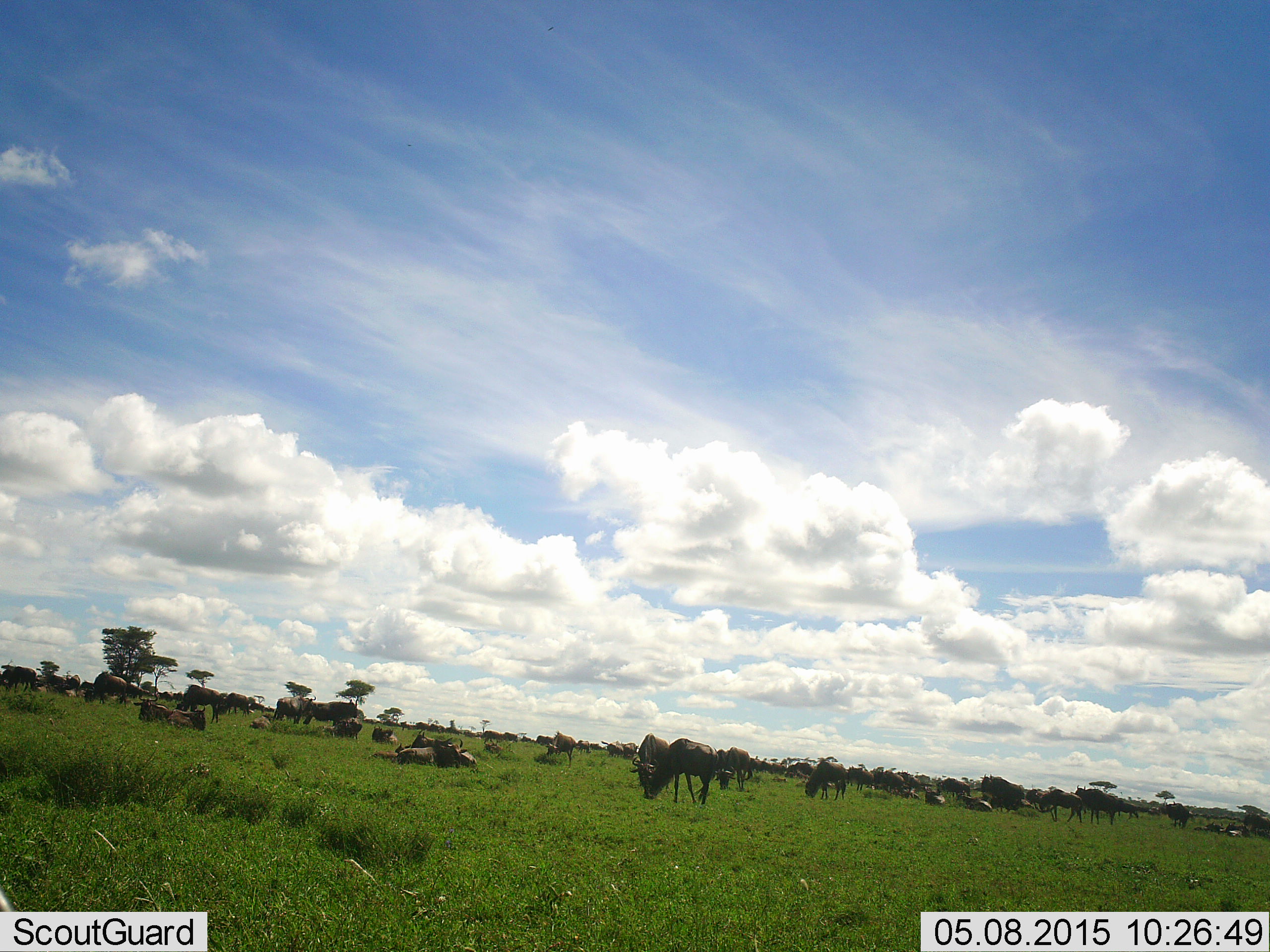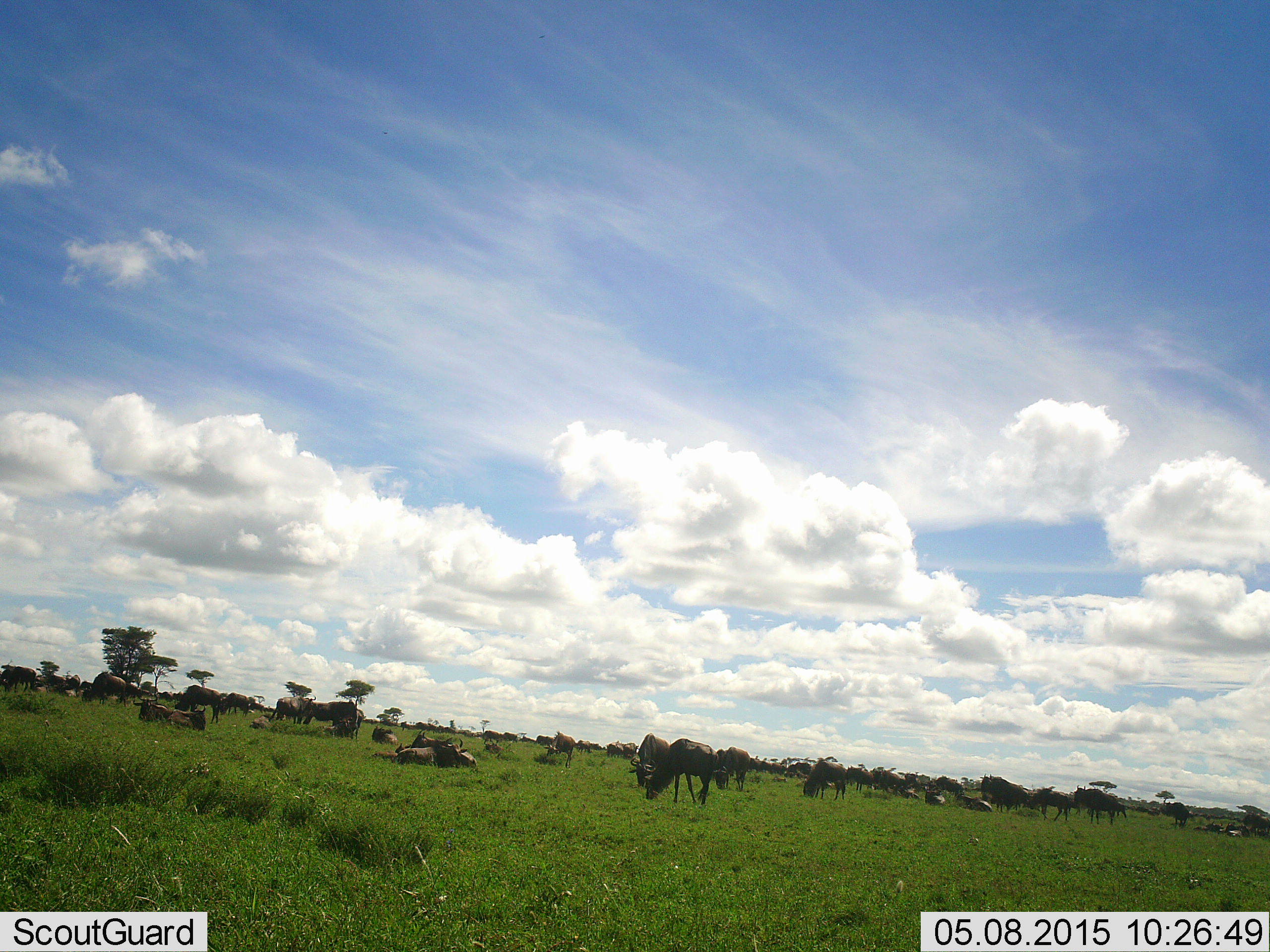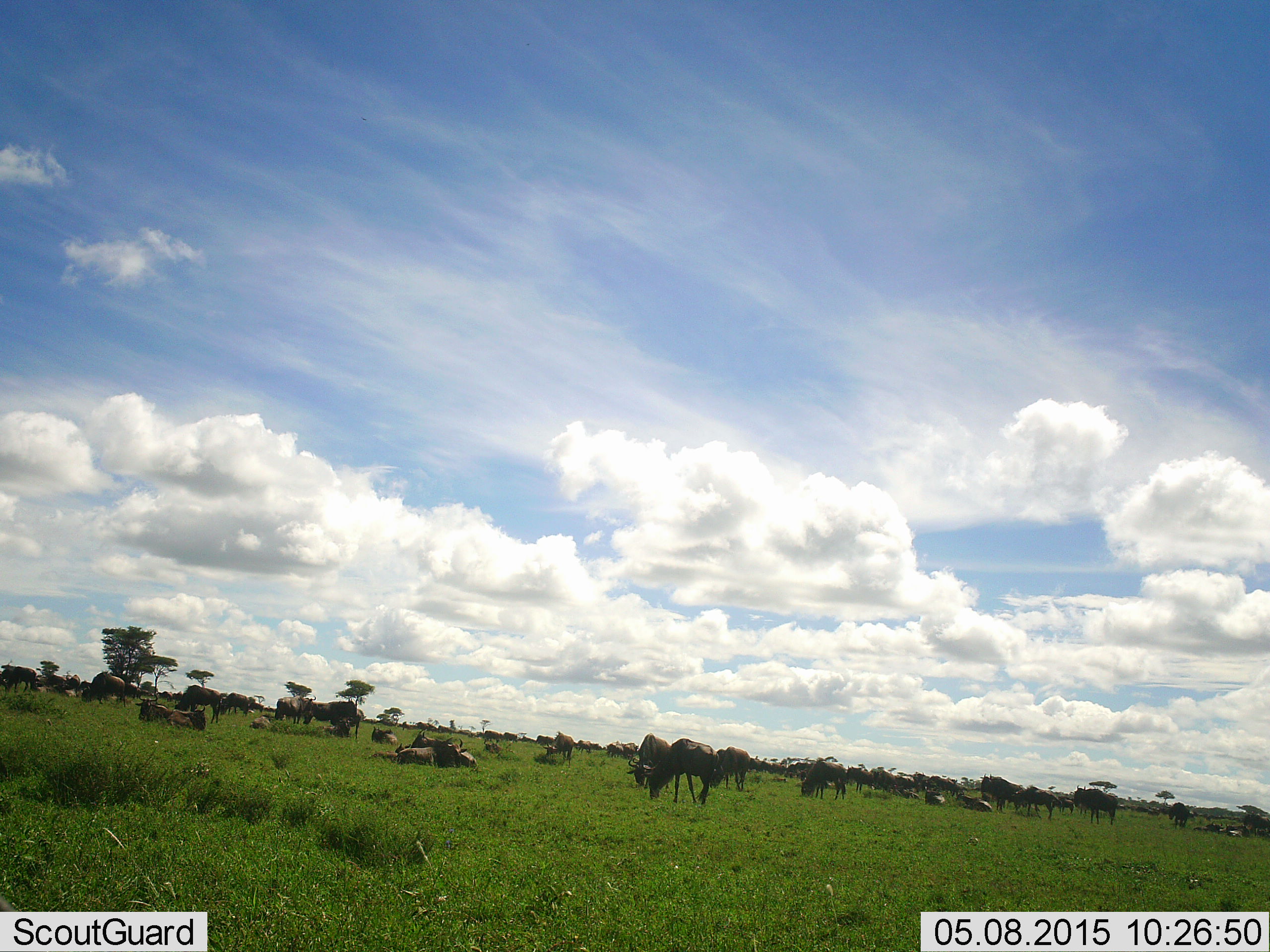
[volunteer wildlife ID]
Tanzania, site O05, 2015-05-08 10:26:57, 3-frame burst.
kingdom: Animalia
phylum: Chordata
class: Mammalia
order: Artiodactyla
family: Bovidae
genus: Connochaetes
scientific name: Connochaetes taurinus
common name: blue wildebeest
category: wildebeest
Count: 11-50.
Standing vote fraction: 60%.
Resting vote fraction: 70%.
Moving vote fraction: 40%.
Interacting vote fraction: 20%.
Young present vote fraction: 0%.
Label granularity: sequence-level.